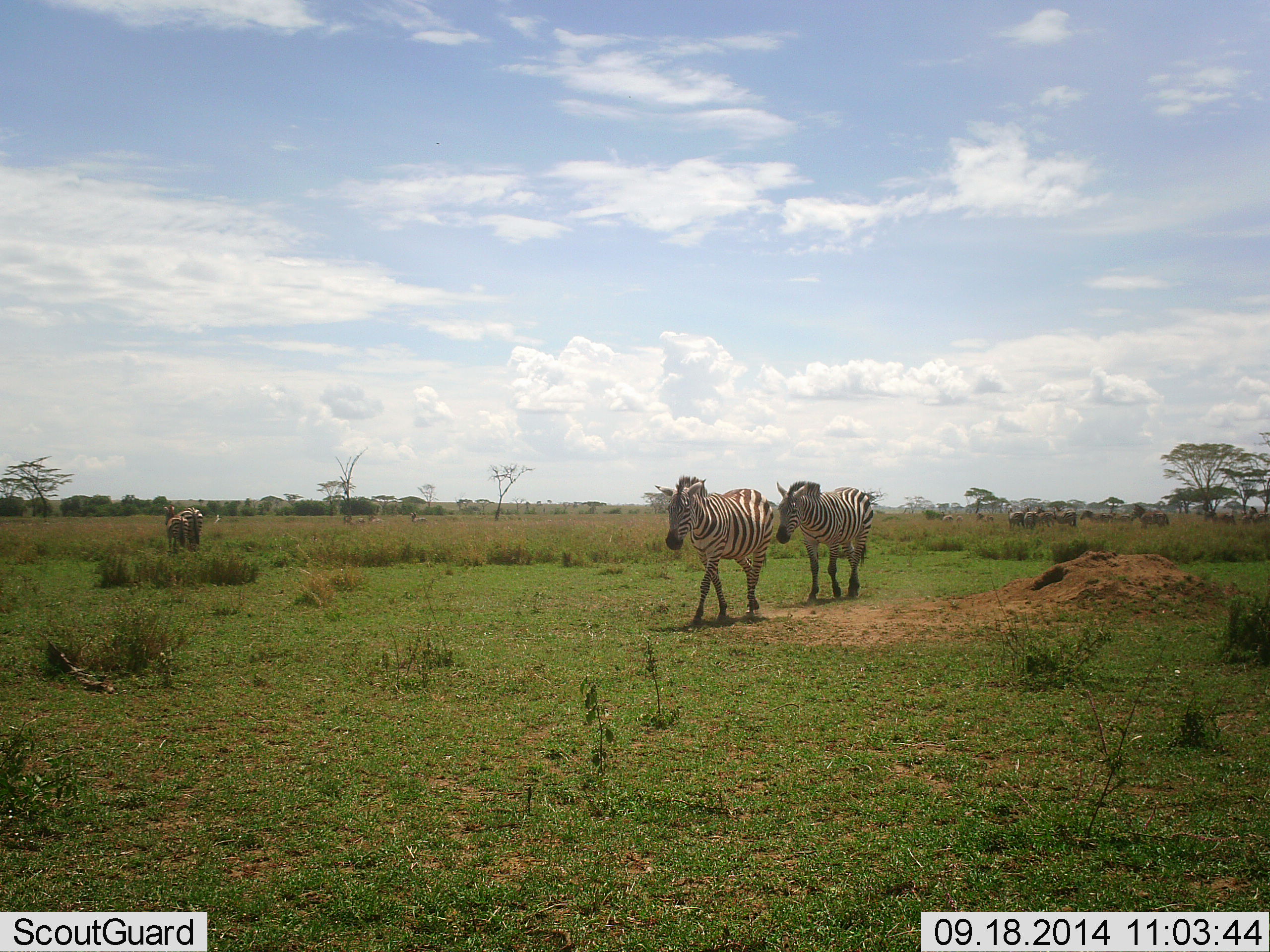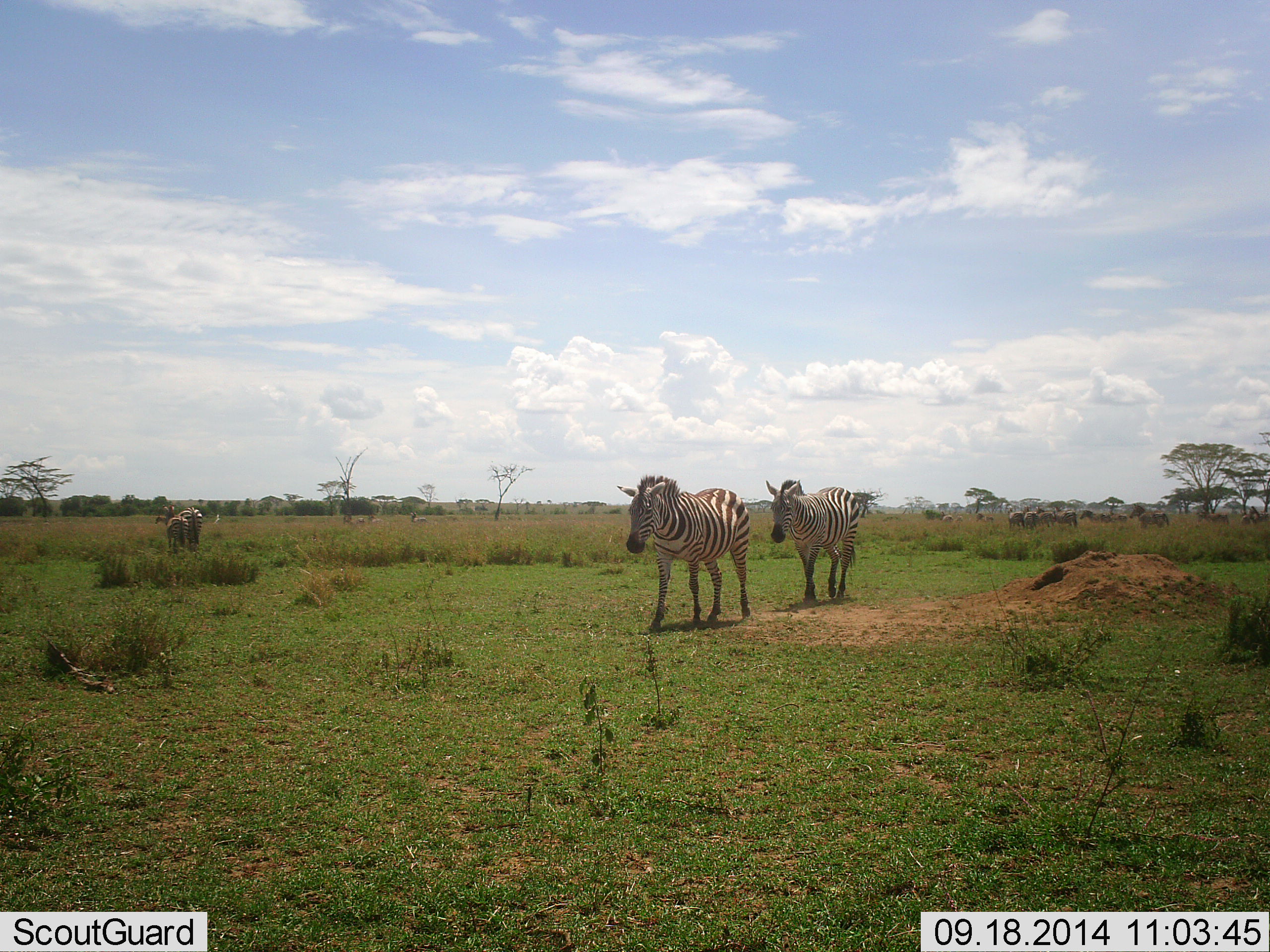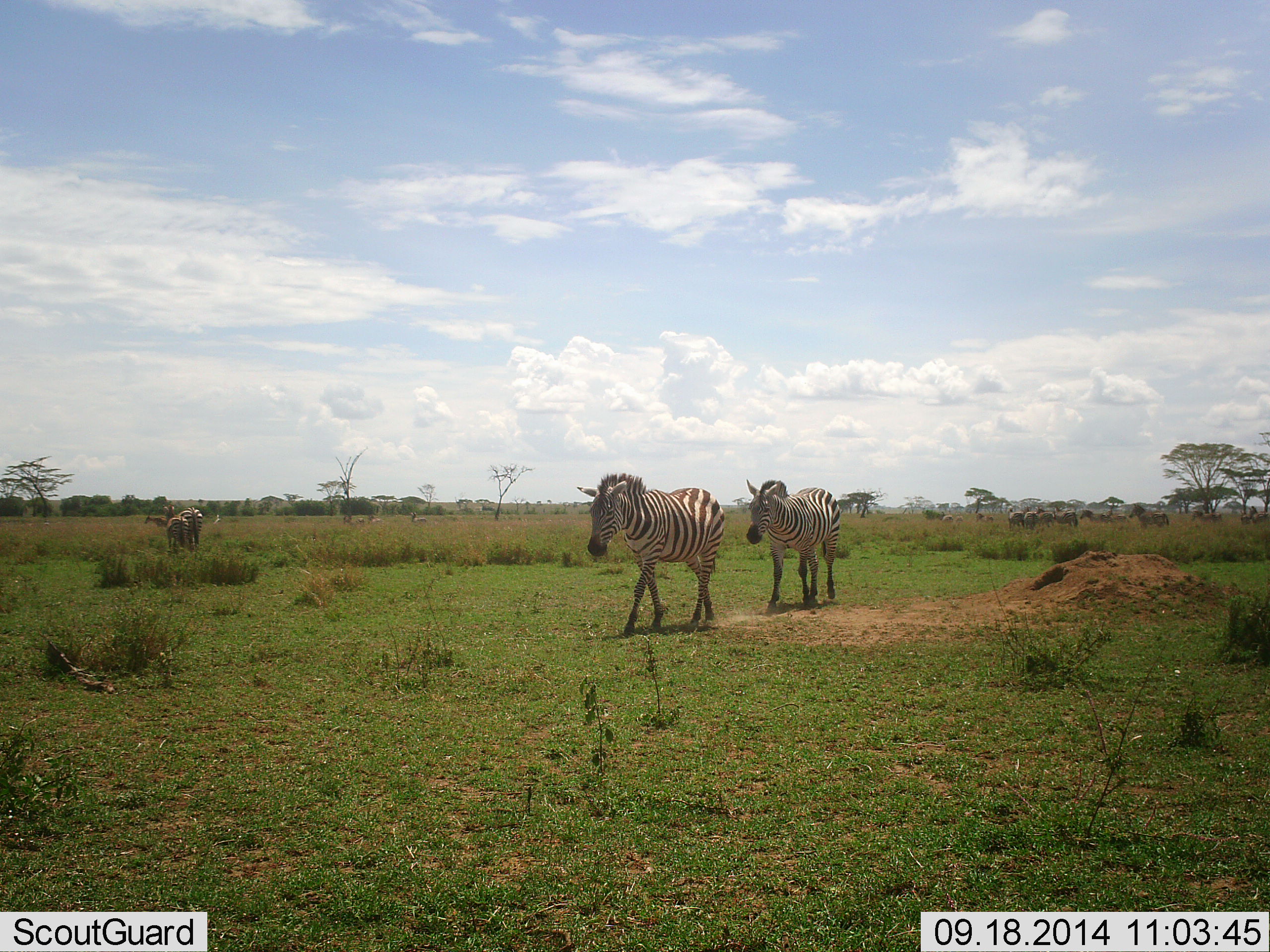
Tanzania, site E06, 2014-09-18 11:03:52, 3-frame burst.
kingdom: Animalia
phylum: Chordata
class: Mammalia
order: Perissodactyla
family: Equidae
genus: Equus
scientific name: Equus quagga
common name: plains zebra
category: zebra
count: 5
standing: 36%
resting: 0%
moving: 100%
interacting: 9%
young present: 0%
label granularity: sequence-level